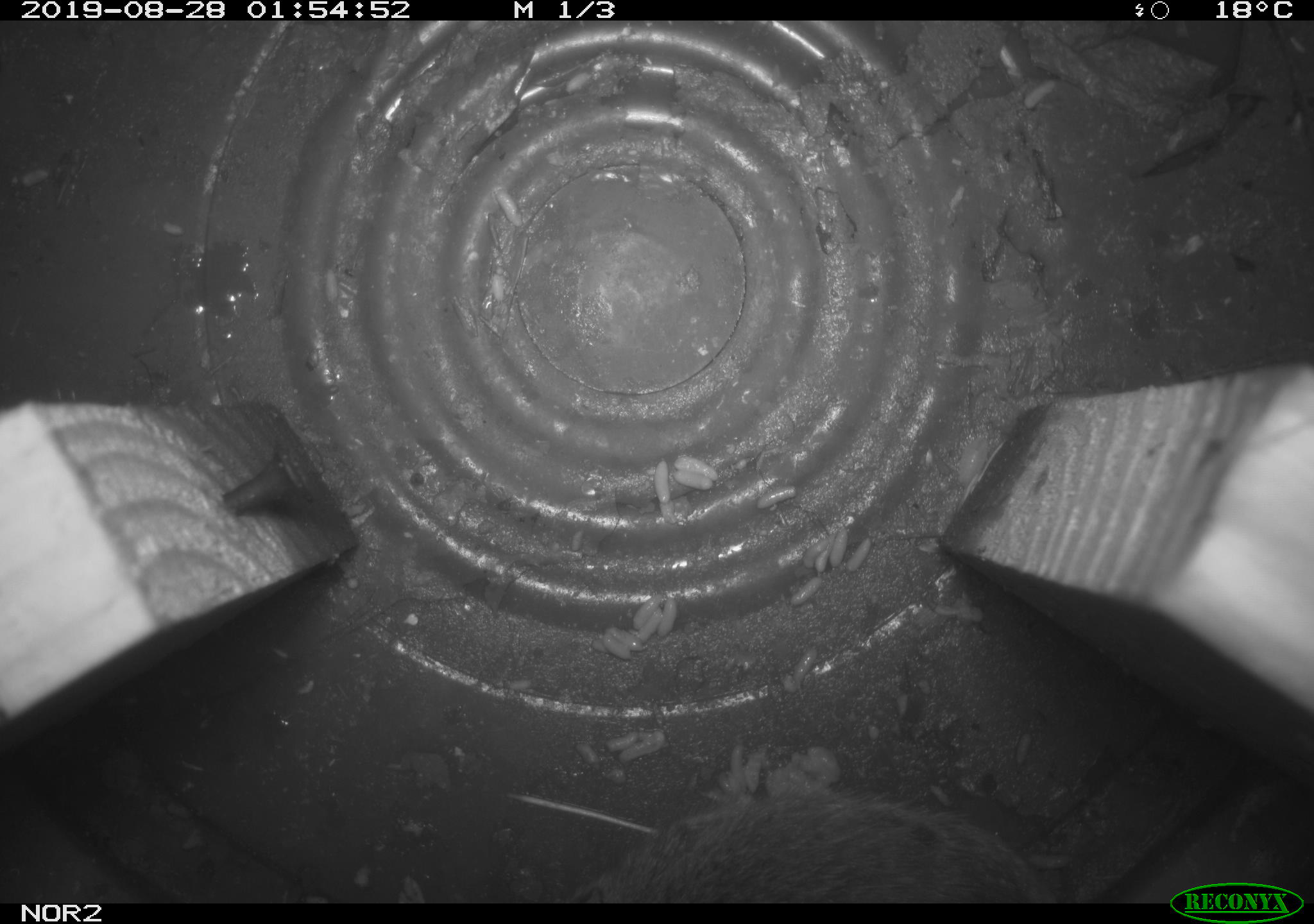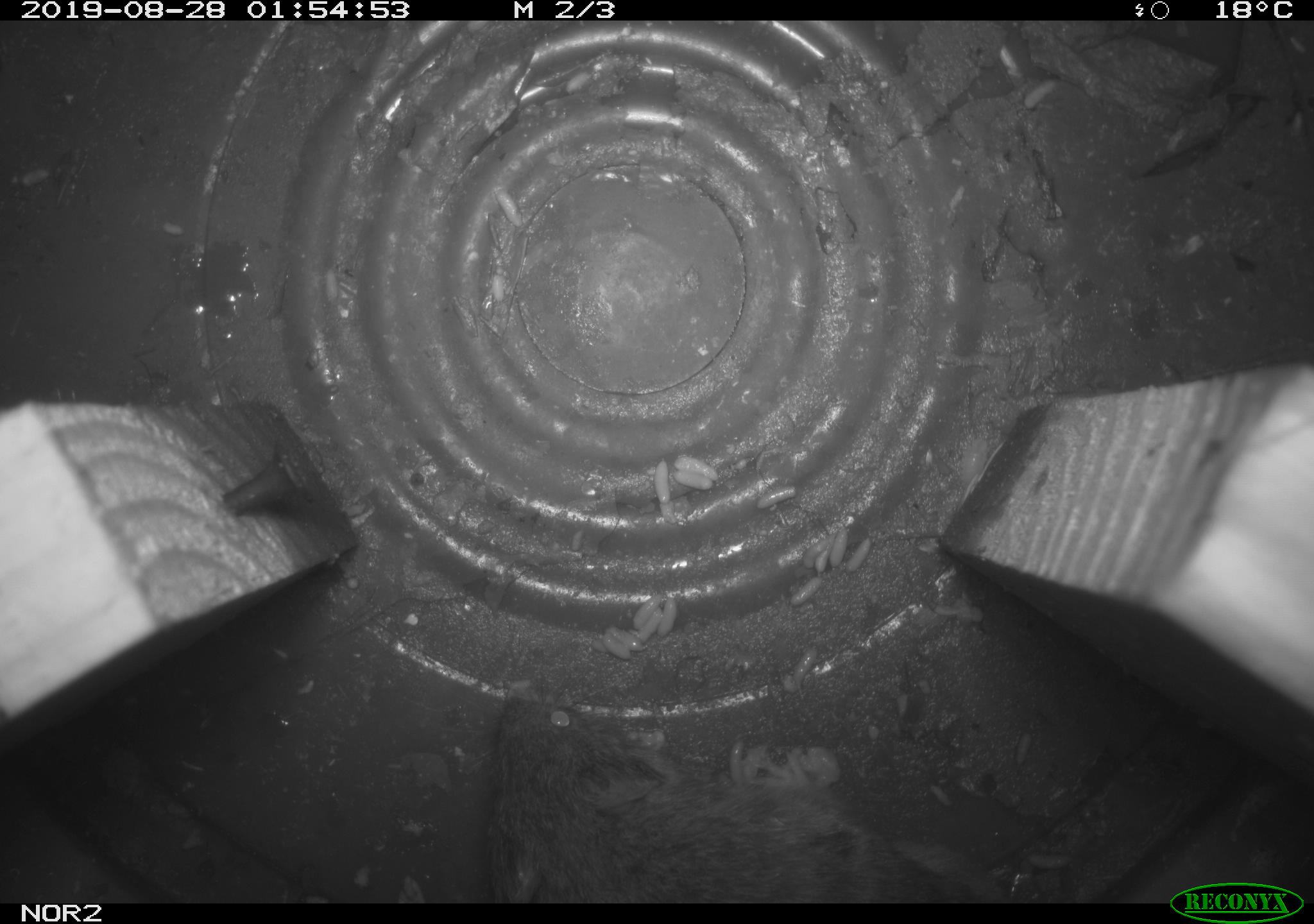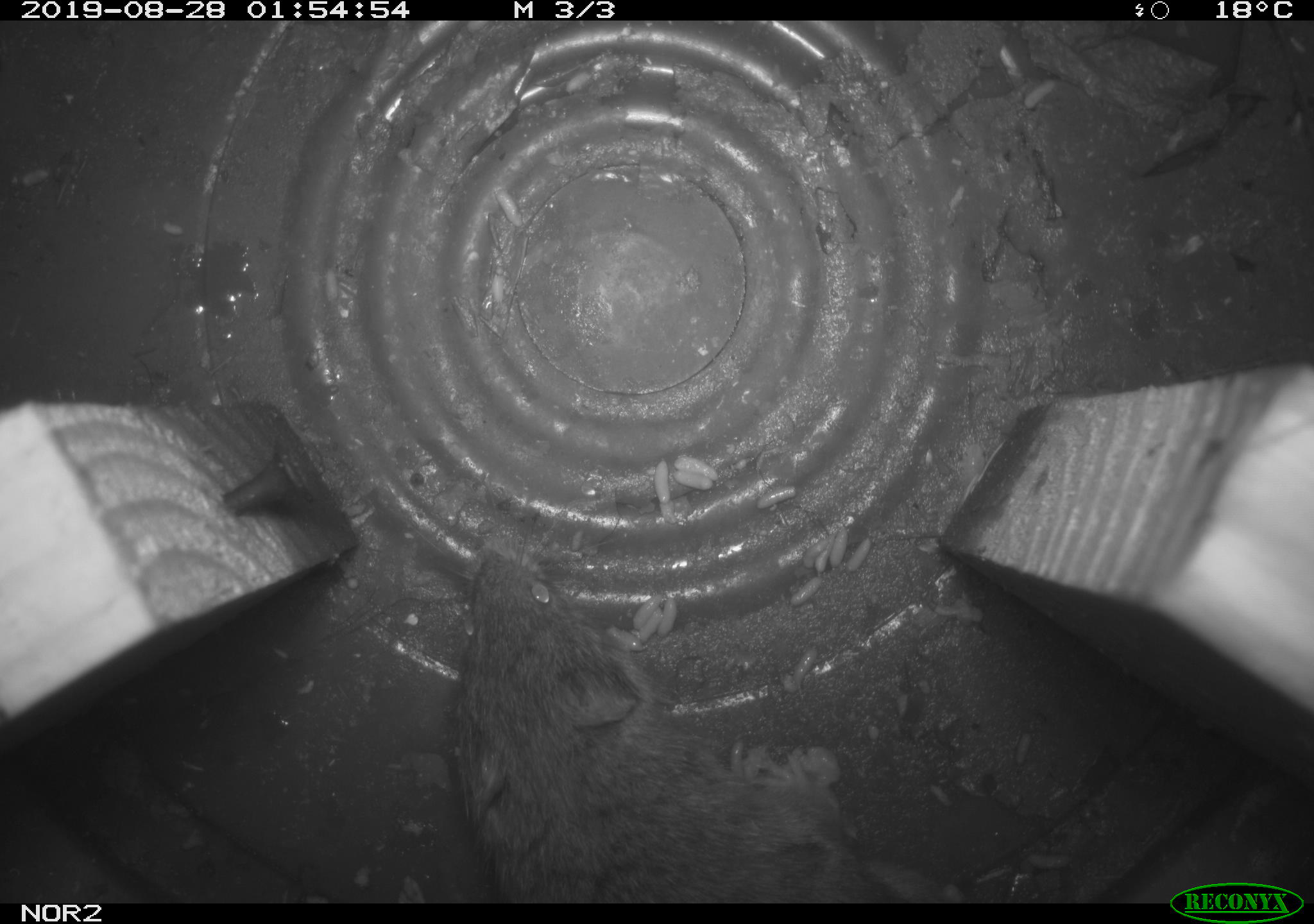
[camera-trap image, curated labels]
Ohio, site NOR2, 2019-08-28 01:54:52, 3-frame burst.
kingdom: Animalia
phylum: Chordata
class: Mammalia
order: Rodentia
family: Cricetidae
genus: Microtus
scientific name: Microtus pennsylvanicus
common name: meadow vole